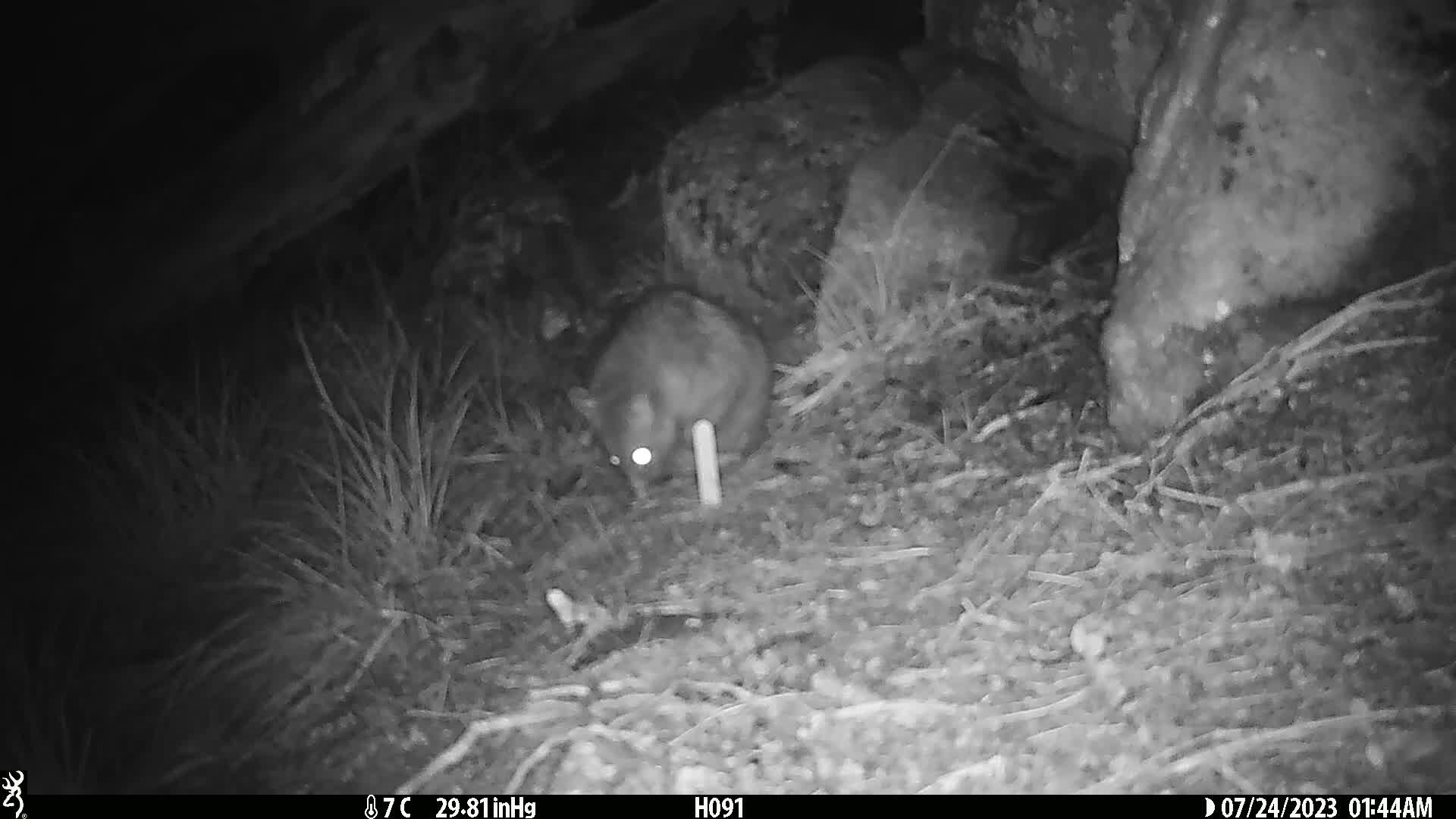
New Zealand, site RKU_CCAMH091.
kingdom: Animalia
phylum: Chordata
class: Mammalia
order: Diprotodontia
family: Phalangeridae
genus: Trichosurus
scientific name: Trichosurus vulpecula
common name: common brushtail possum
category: possum